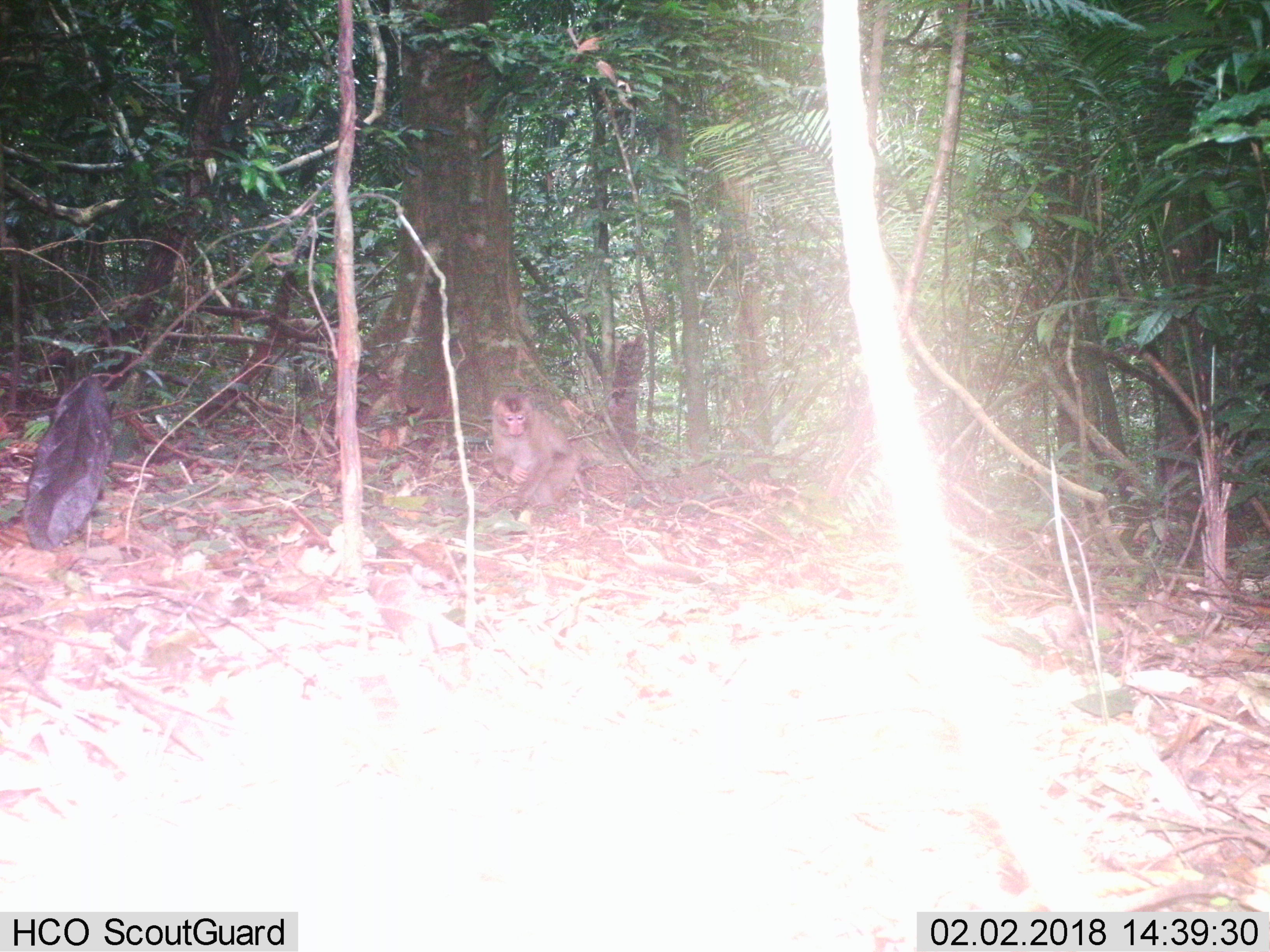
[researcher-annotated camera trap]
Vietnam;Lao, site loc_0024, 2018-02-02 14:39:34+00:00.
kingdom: Animalia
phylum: Chordata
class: Mammalia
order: Primates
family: Cercopithecidae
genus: Macaca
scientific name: Macaca nemestrina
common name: pig-tailed macaque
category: pig tailed macaque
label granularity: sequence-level